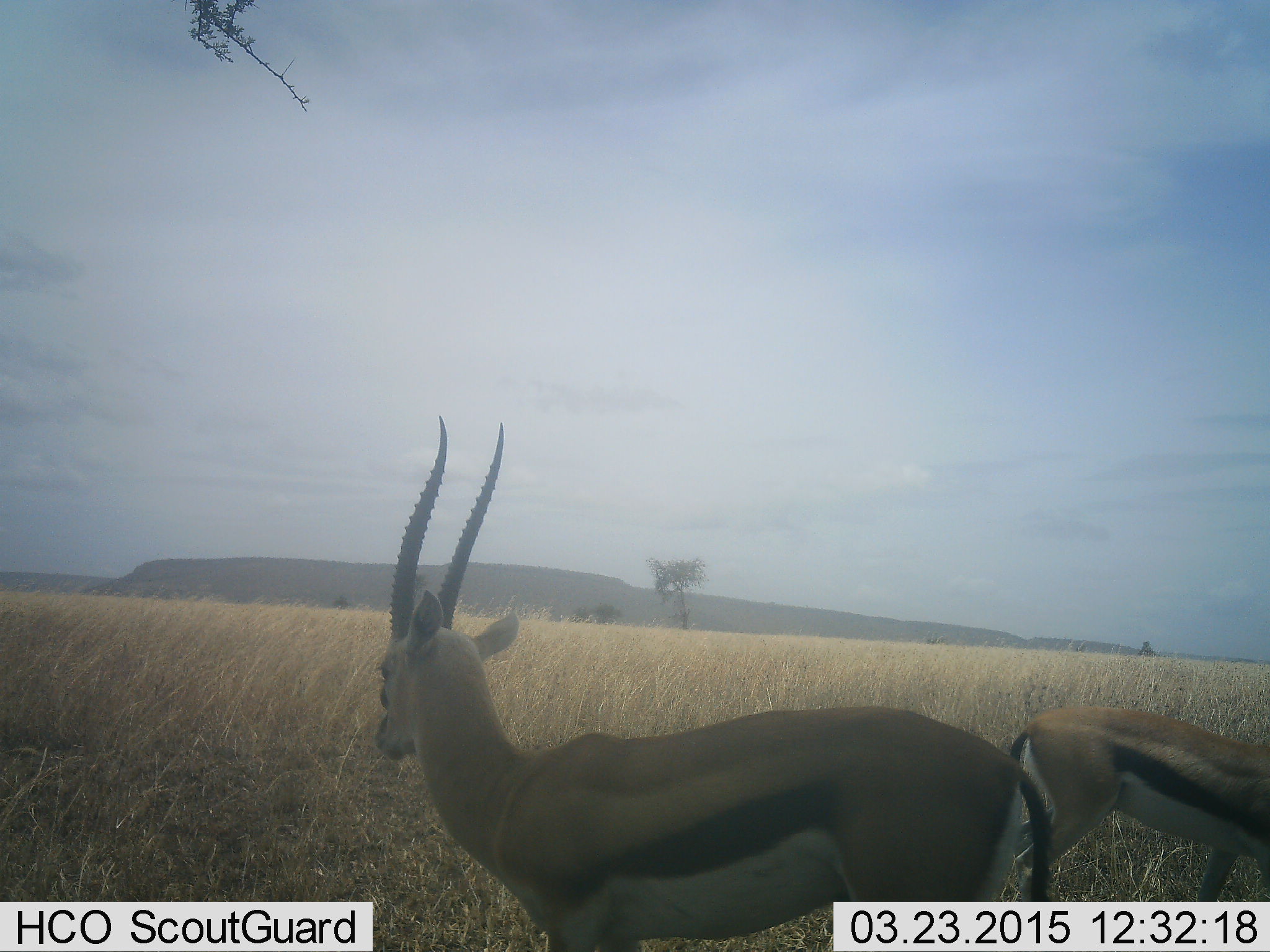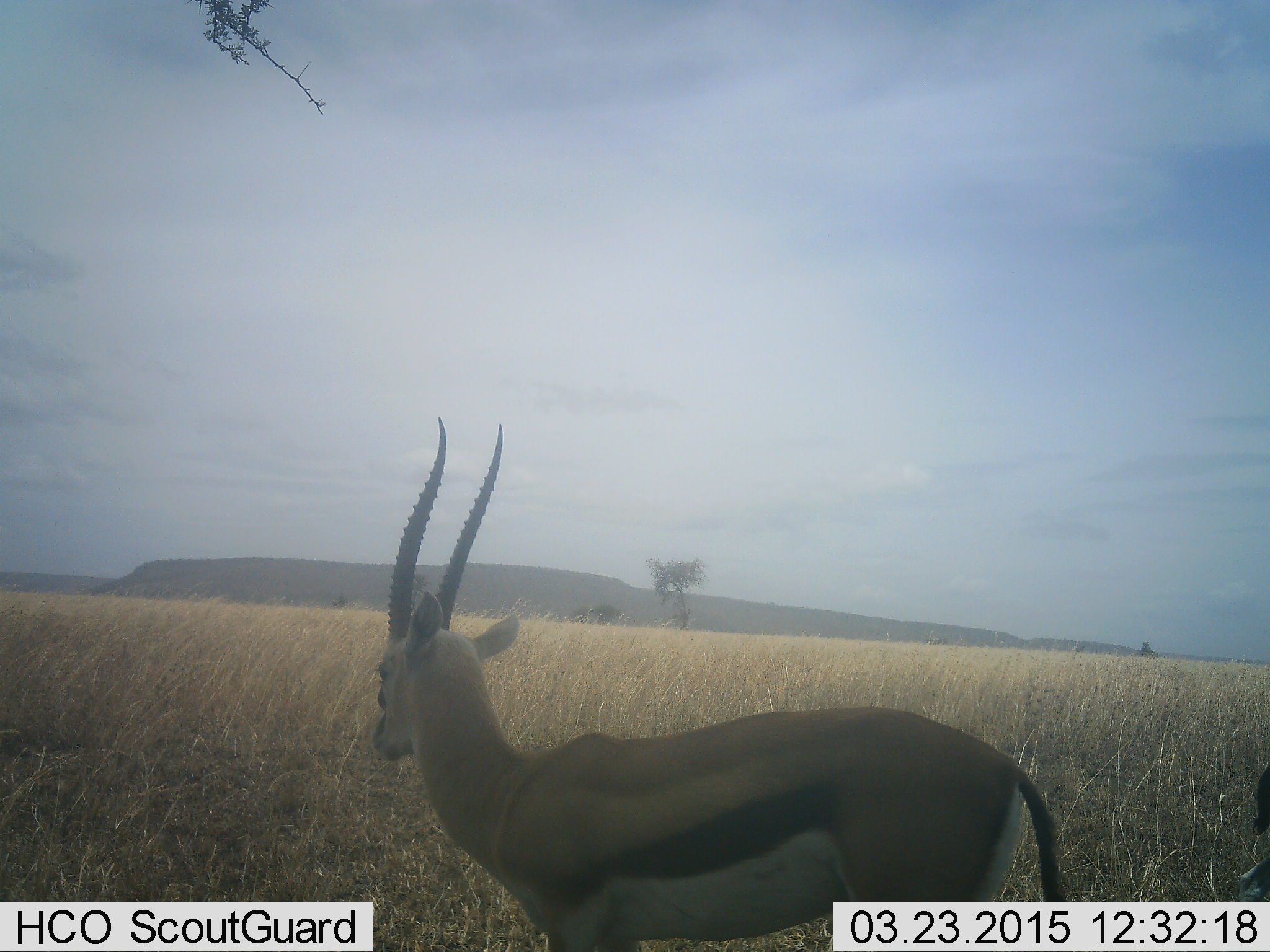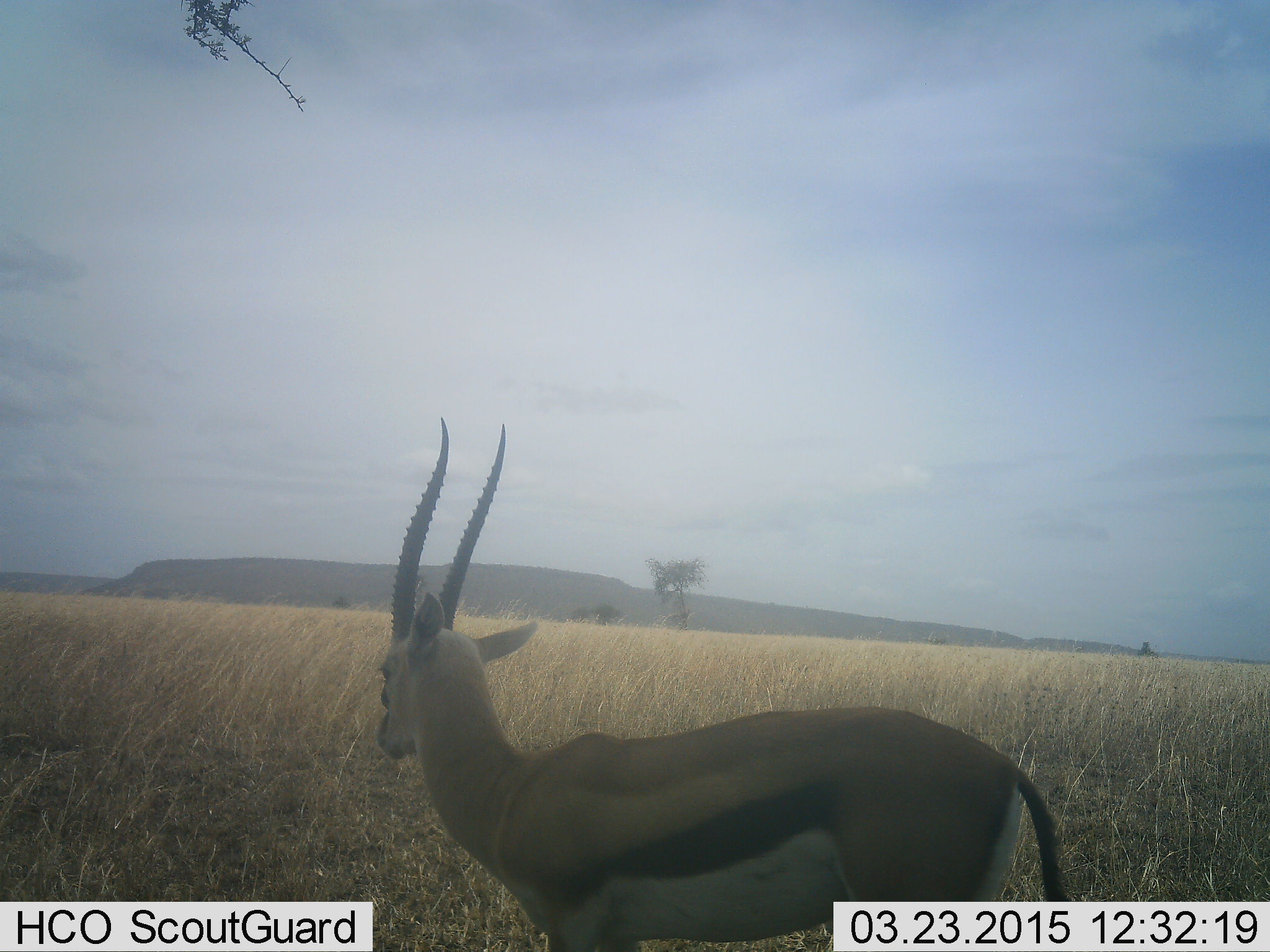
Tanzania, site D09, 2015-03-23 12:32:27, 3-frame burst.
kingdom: Animalia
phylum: Chordata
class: Mammalia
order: Artiodactyla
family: Bovidae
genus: Eudorcas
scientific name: Eudorcas thomsonii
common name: thomson's gazelle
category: gazellethomsons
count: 1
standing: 100%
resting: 0%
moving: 30%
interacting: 0%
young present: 0%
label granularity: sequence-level